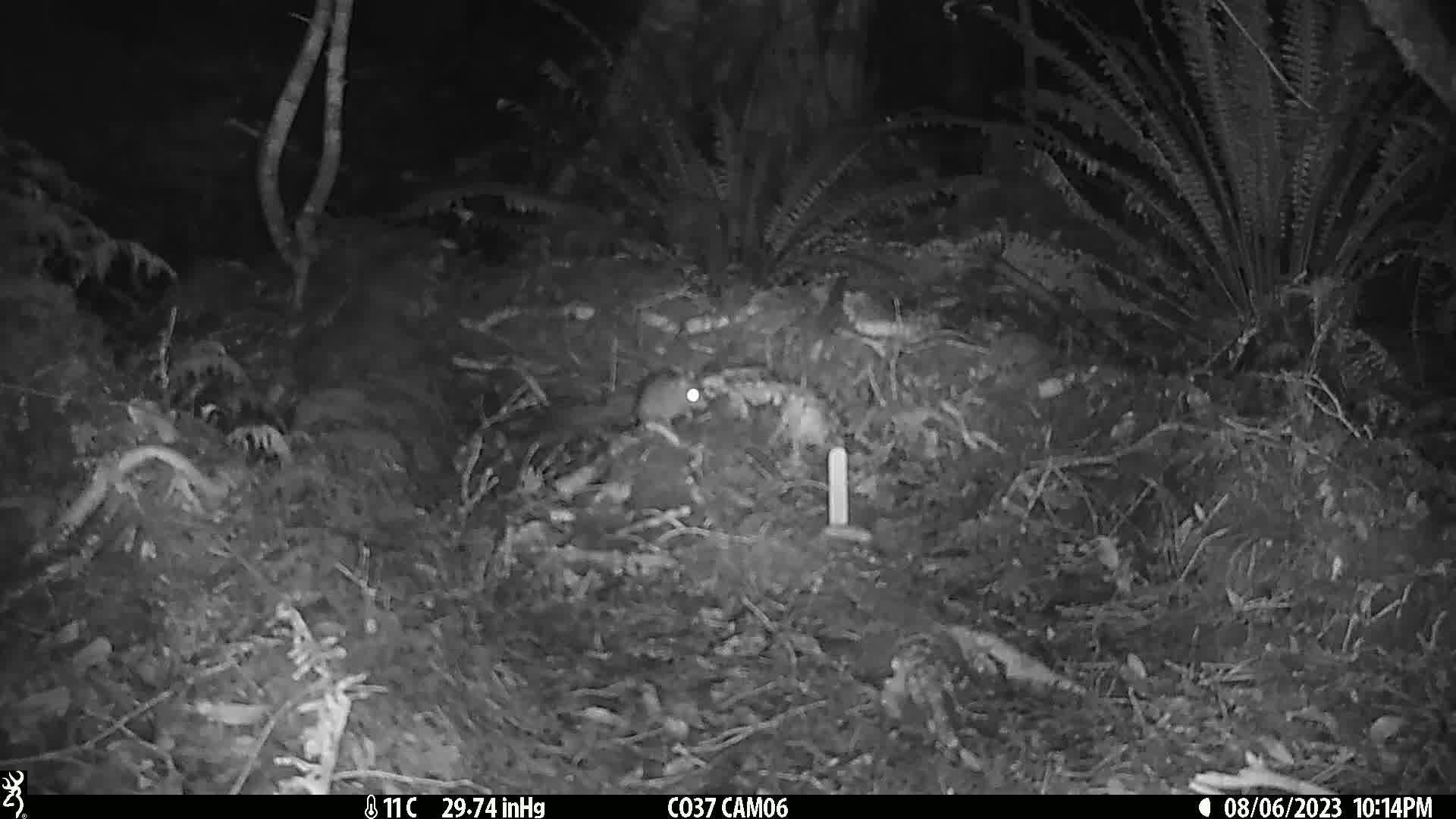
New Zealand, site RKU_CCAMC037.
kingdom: Animalia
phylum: Chordata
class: Mammalia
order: Rodentia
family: Muridae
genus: Rattus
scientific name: Rattus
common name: rat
Rat (Rattus).